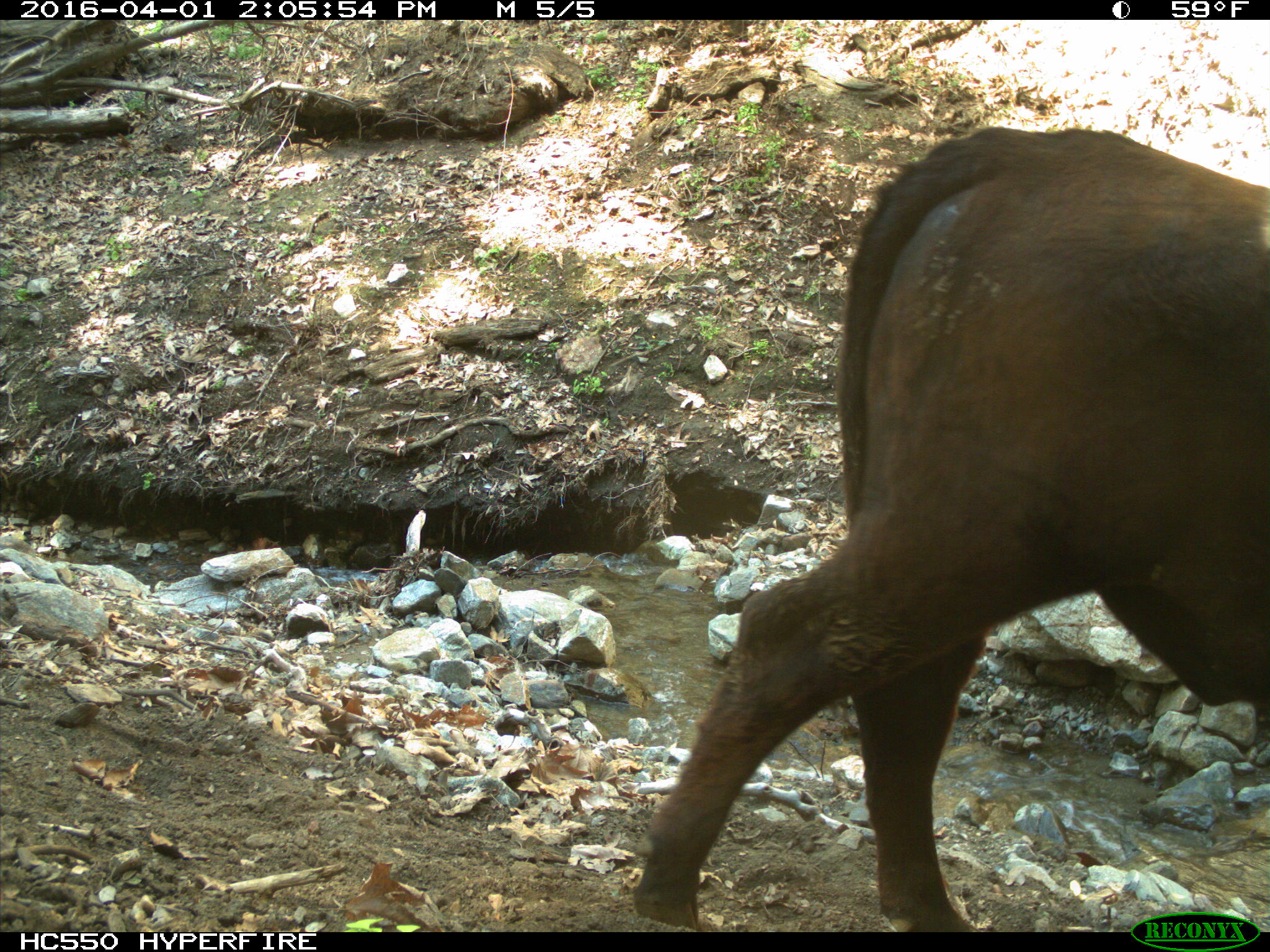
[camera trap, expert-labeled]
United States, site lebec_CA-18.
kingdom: Animalia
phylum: Chordata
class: Mammalia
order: Artiodactyla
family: Bovidae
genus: Bos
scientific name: Bos taurus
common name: domestic cow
Bos taurus (domestic cow).